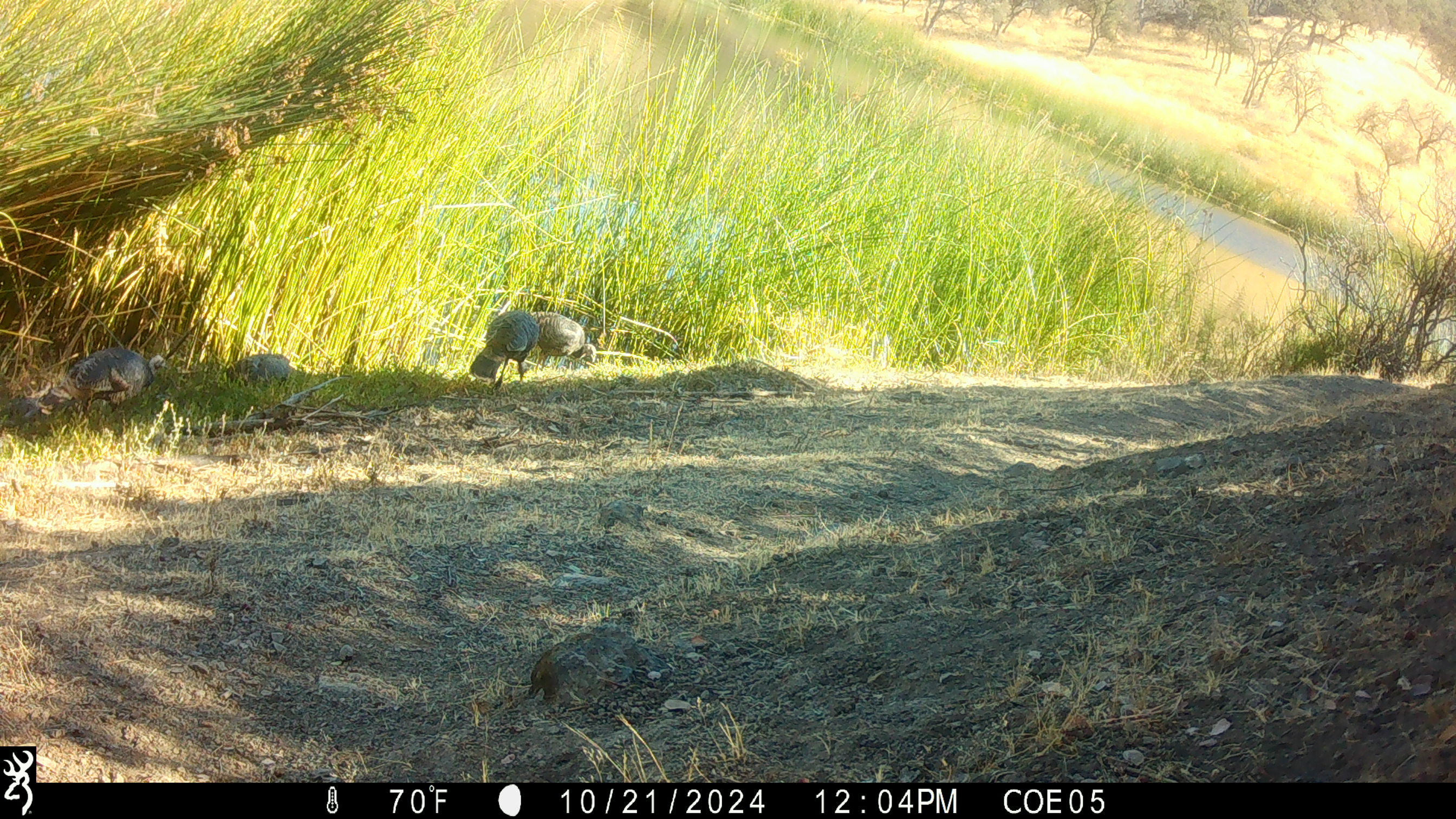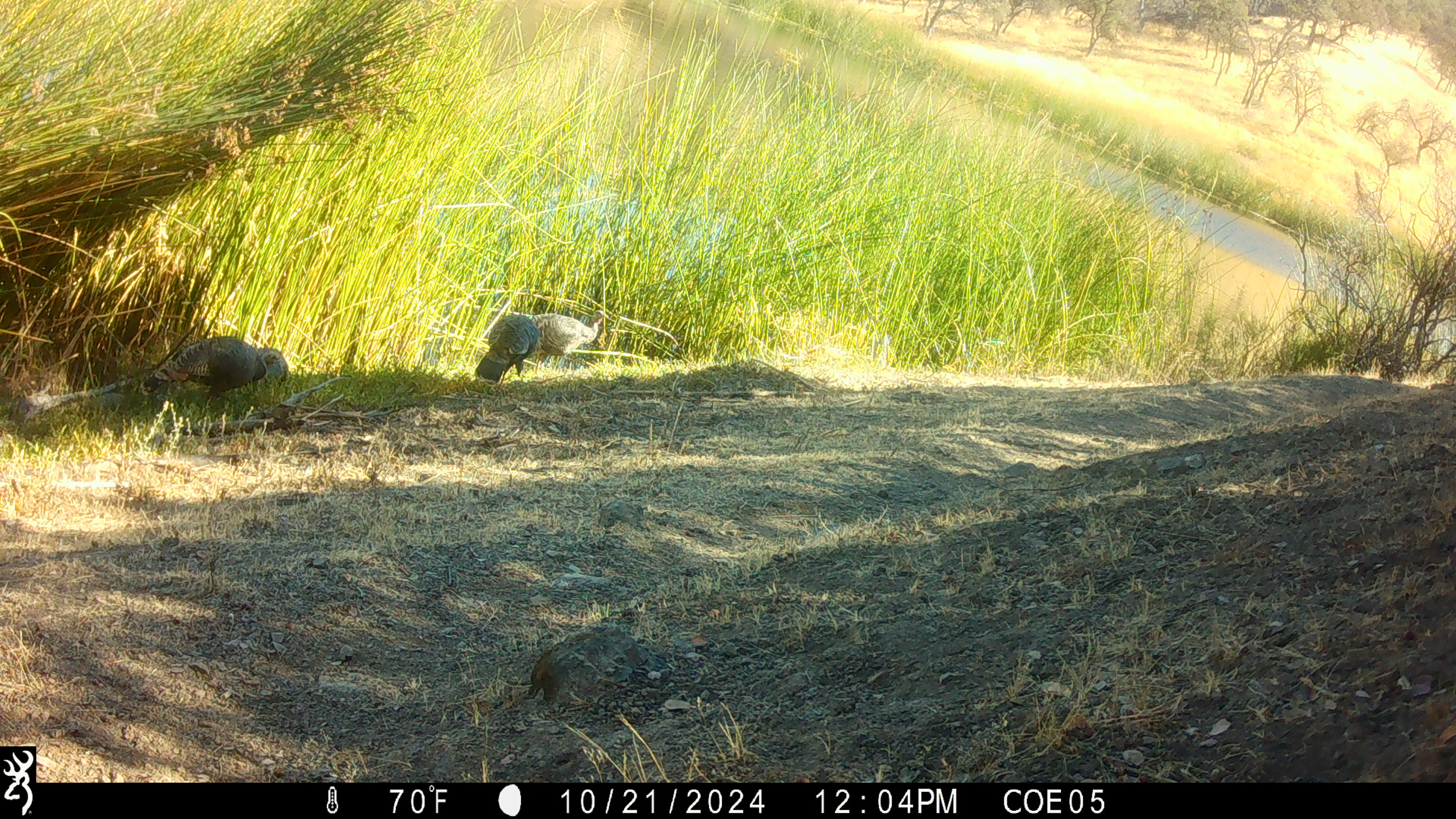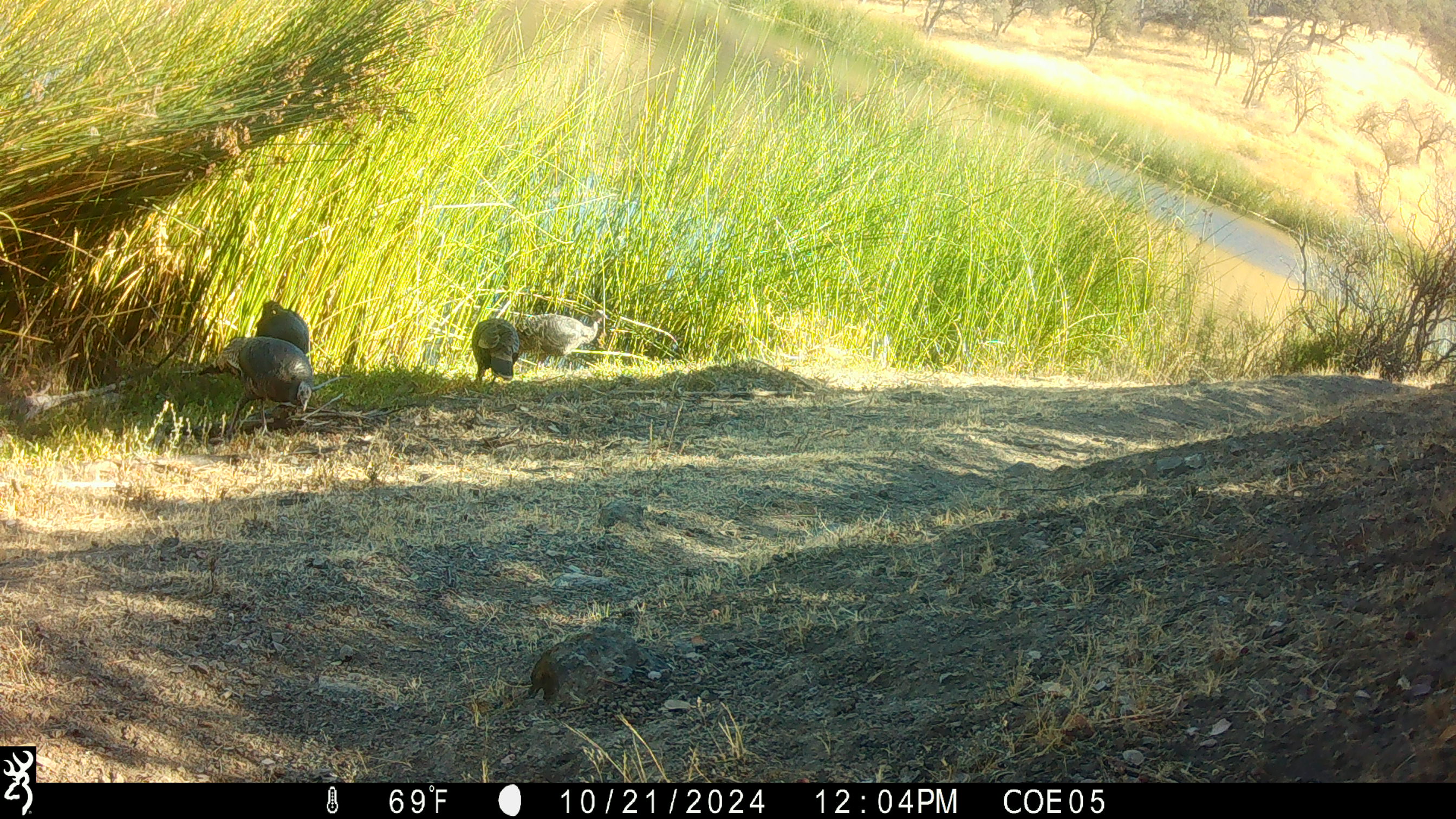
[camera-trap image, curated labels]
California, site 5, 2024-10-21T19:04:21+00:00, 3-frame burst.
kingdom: Animalia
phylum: Chordata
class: Aves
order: Galliformes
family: Phasianidae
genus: Meleagris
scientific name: Meleagris gallopavo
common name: turkey